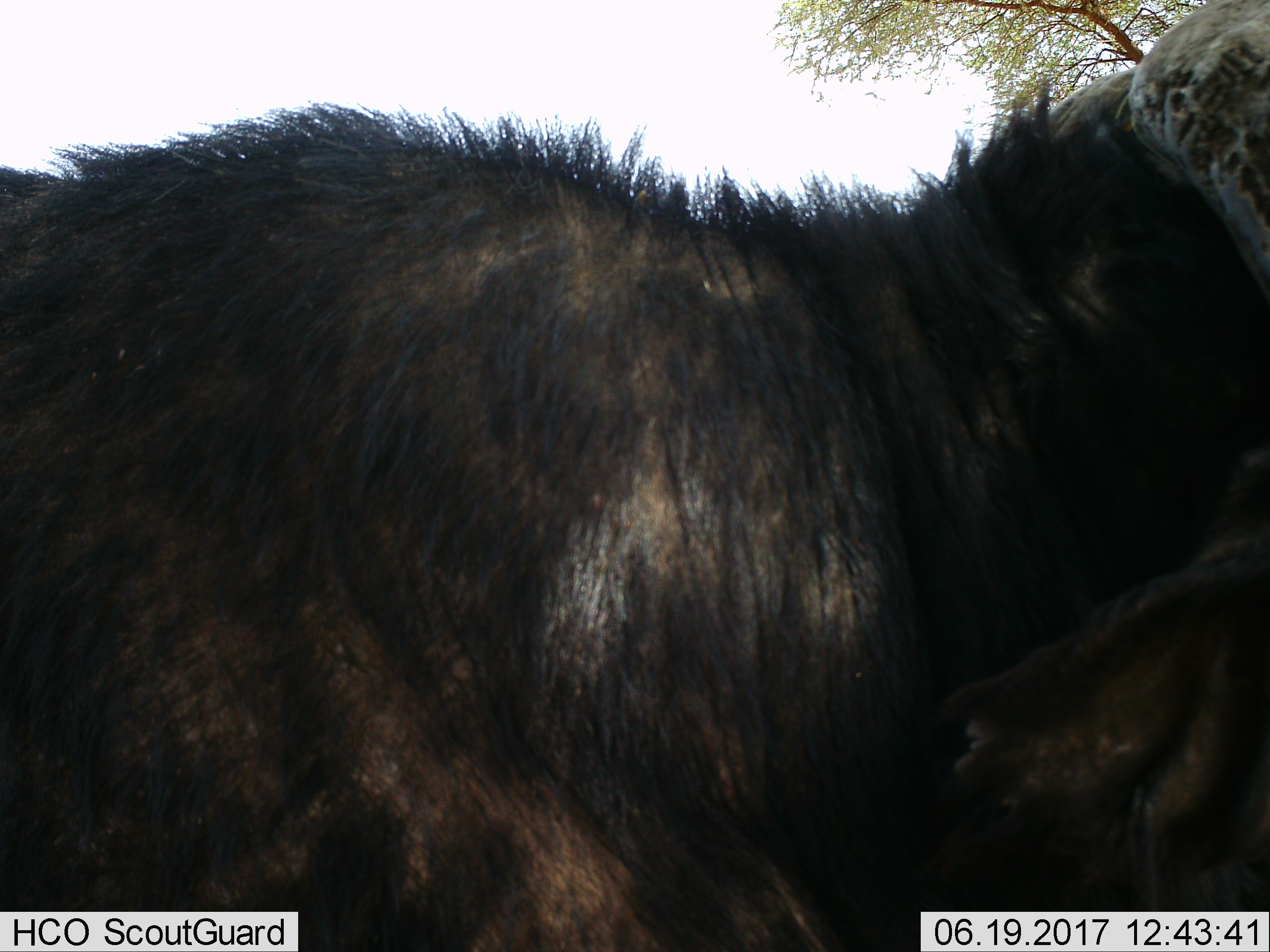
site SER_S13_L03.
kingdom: Animalia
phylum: Chordata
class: Mammalia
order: Artiodactyla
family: Bovidae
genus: Syncerus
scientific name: Syncerus caffer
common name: african buffalo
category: buffalo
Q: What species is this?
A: Buffalo (african buffalo) (Syncerus caffer).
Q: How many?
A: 1.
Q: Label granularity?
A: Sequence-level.